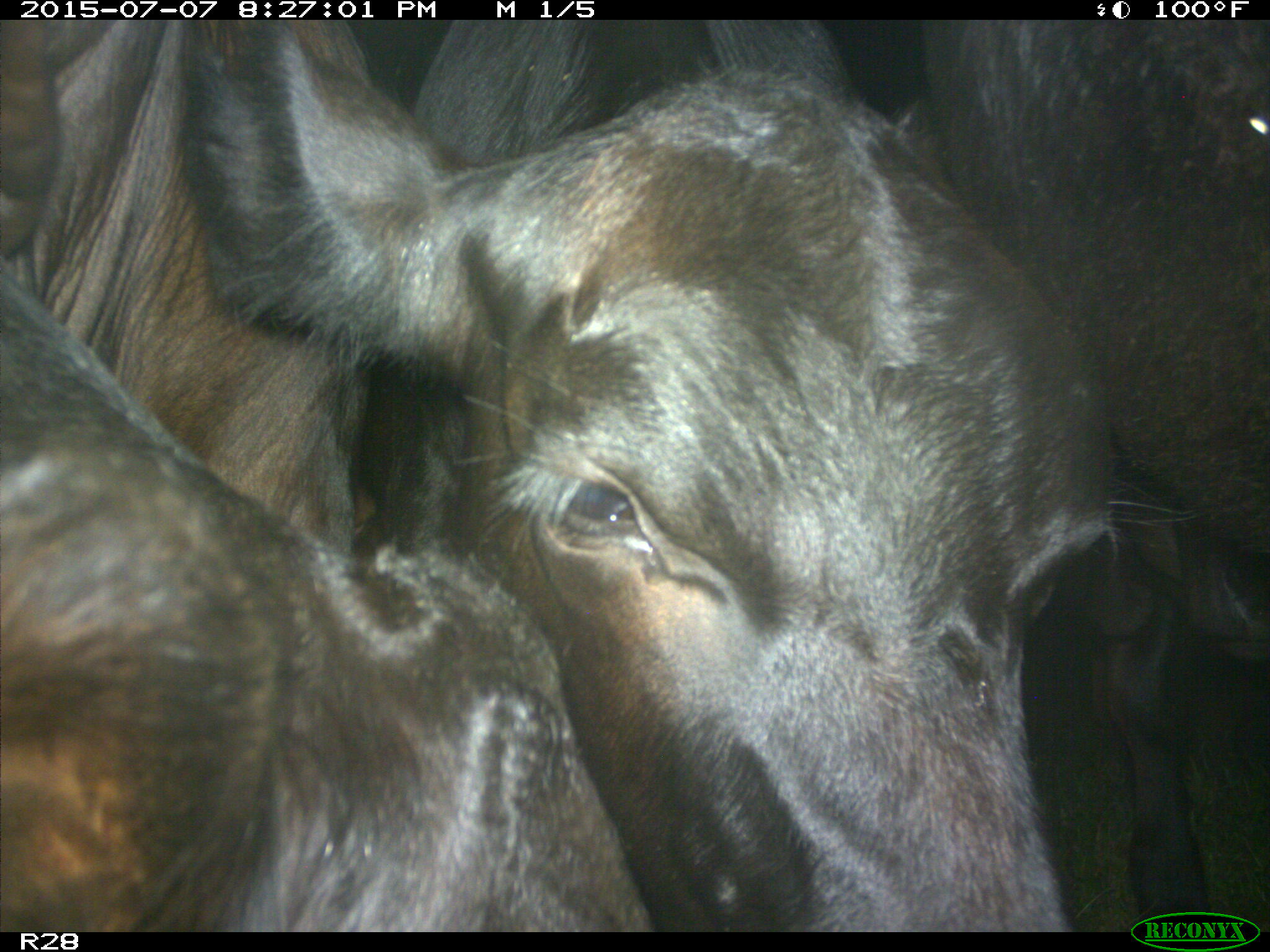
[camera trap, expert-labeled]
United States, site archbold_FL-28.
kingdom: Animalia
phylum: Chordata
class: Mammalia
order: Artiodactyla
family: Bovidae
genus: Bos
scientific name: Bos taurus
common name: domestic cow